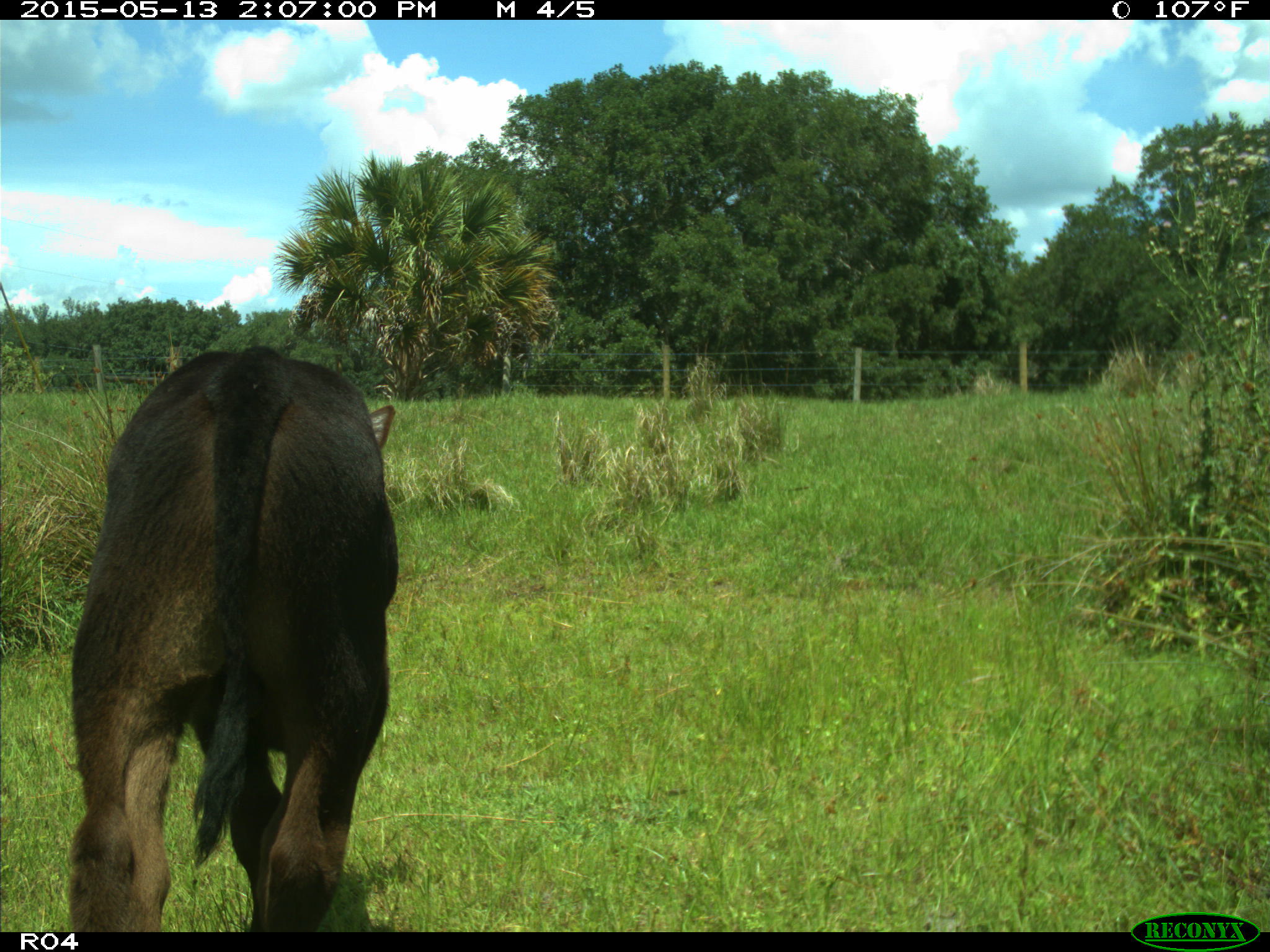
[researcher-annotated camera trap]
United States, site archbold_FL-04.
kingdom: Animalia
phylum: Chordata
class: Mammalia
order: Artiodactyla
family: Bovidae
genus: Bos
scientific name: Bos taurus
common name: domestic cow